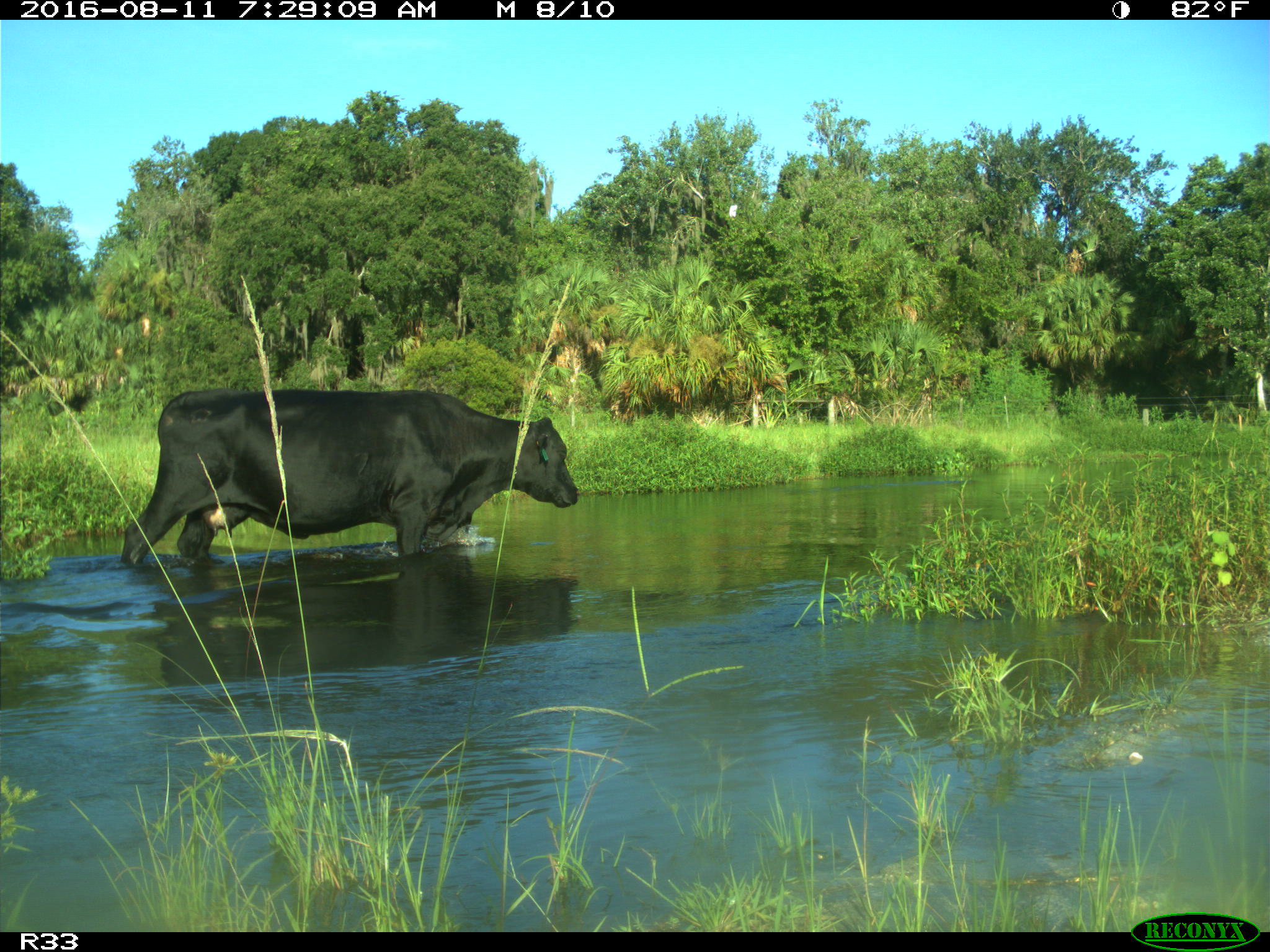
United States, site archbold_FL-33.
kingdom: Animalia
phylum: Chordata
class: Mammalia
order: Artiodactyla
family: Bovidae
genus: Bos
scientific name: Bos taurus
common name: domestic cow